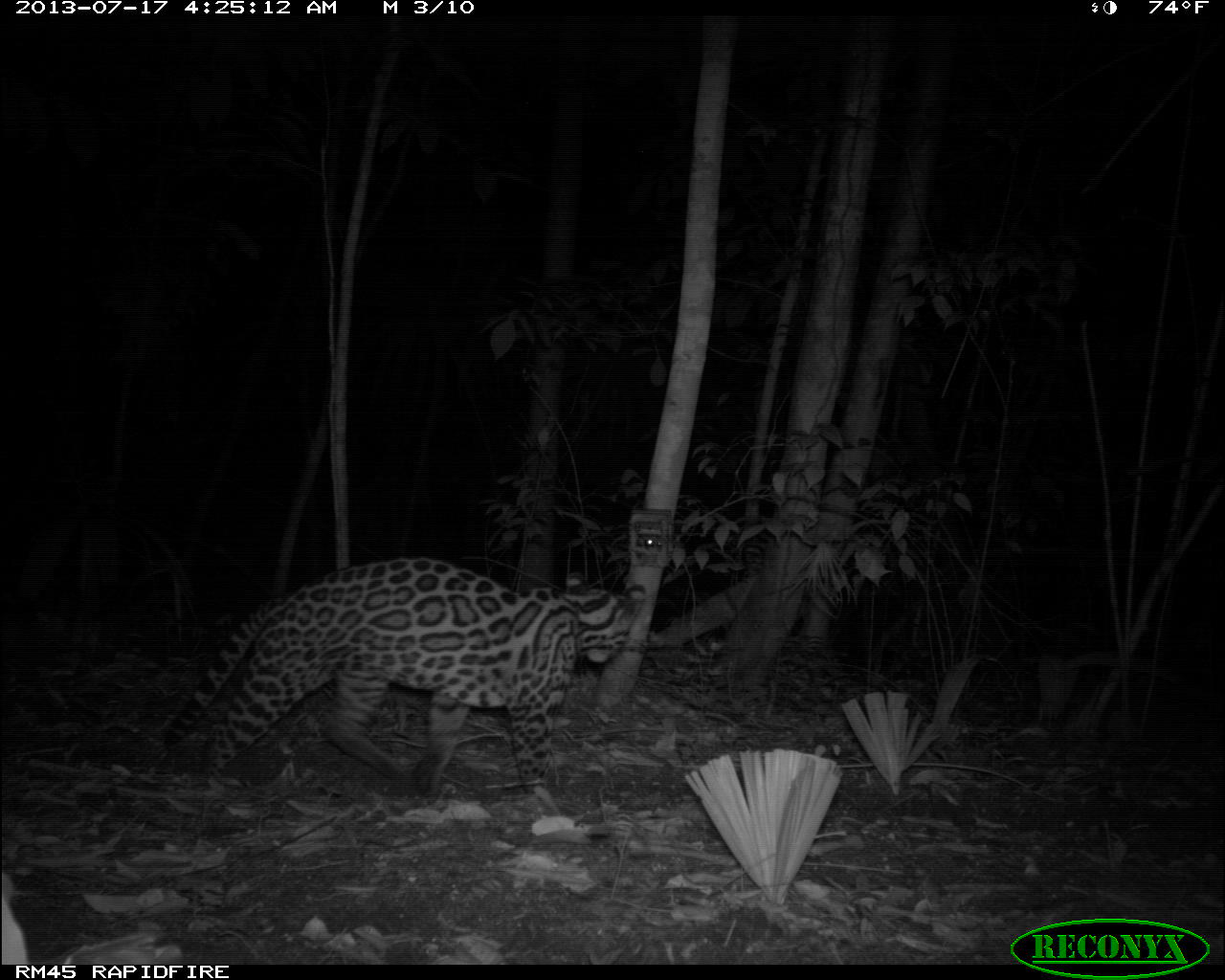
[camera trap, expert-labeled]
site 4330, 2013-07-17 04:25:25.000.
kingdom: Animalia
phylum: Chordata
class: Mammalia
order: Carnivora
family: Felidae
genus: Leopardus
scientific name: Leopardus pardalis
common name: ocelot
Leopardus pardalis (ocelot), count 1, sex male.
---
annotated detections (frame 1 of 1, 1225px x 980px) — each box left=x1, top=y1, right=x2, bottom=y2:
leopardus pardalis: left=163, top=556, right=646, bottom=805